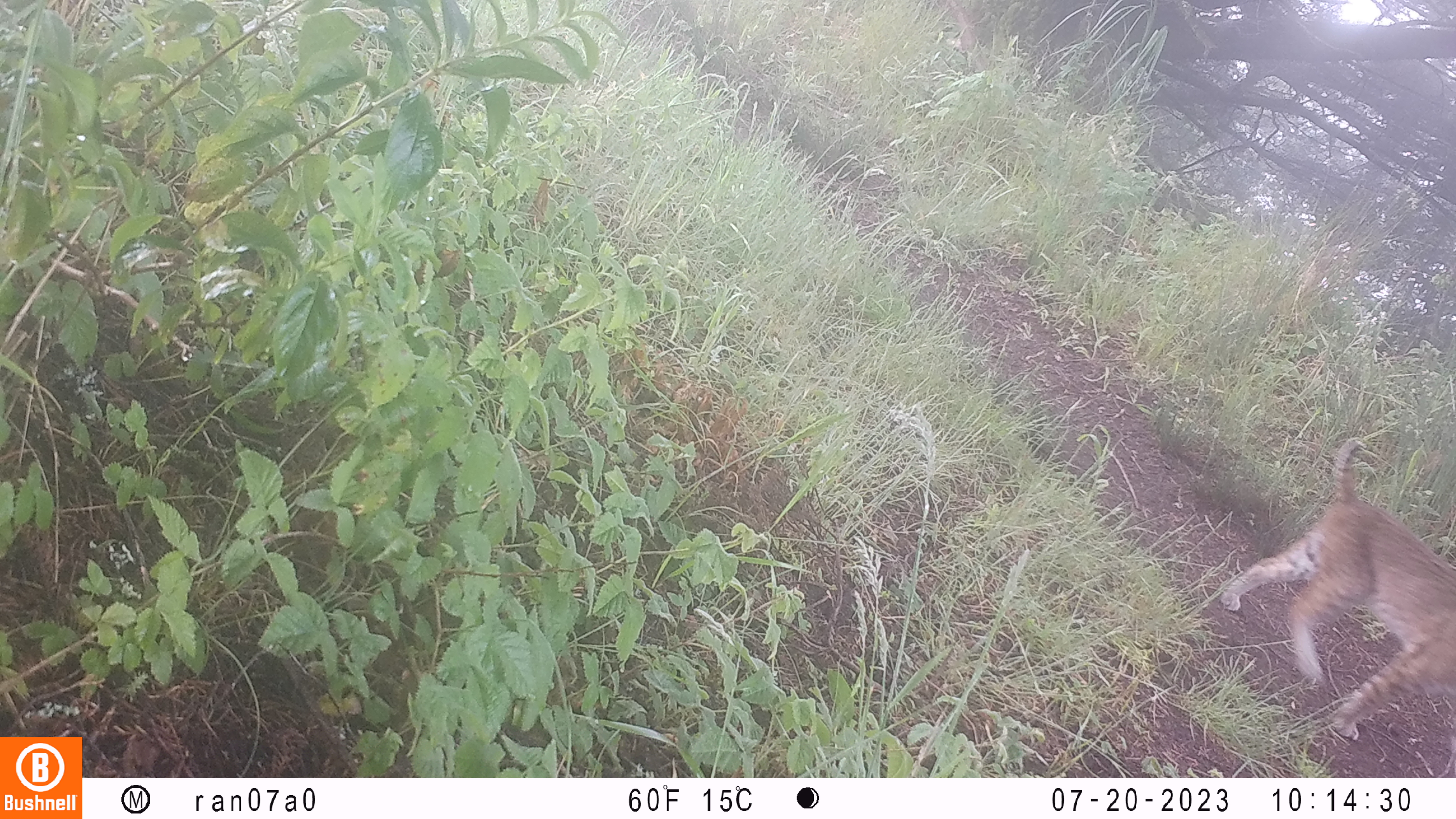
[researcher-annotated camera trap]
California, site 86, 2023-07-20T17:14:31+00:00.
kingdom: Animalia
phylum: Chordata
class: Mammalia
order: Carnivora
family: Felidae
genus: Lynx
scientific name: Lynx rufus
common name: bobcat